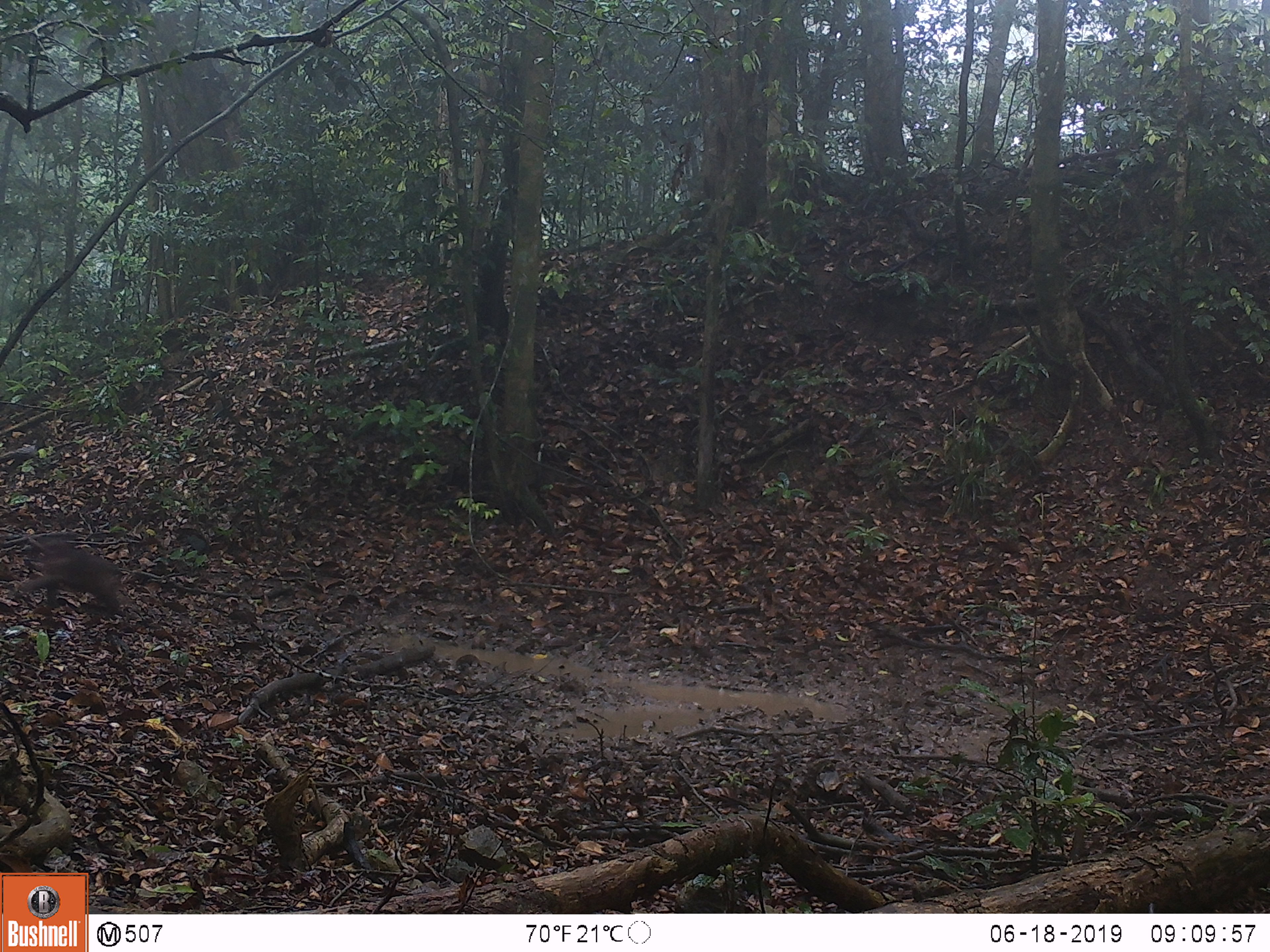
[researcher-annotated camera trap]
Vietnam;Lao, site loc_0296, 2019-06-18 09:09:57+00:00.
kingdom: Animalia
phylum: Chordata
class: Mammalia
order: Primates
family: Cercopithecidae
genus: Macaca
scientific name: Macaca arctoides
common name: stump-tailed macaque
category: stump tailed macaque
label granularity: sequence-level